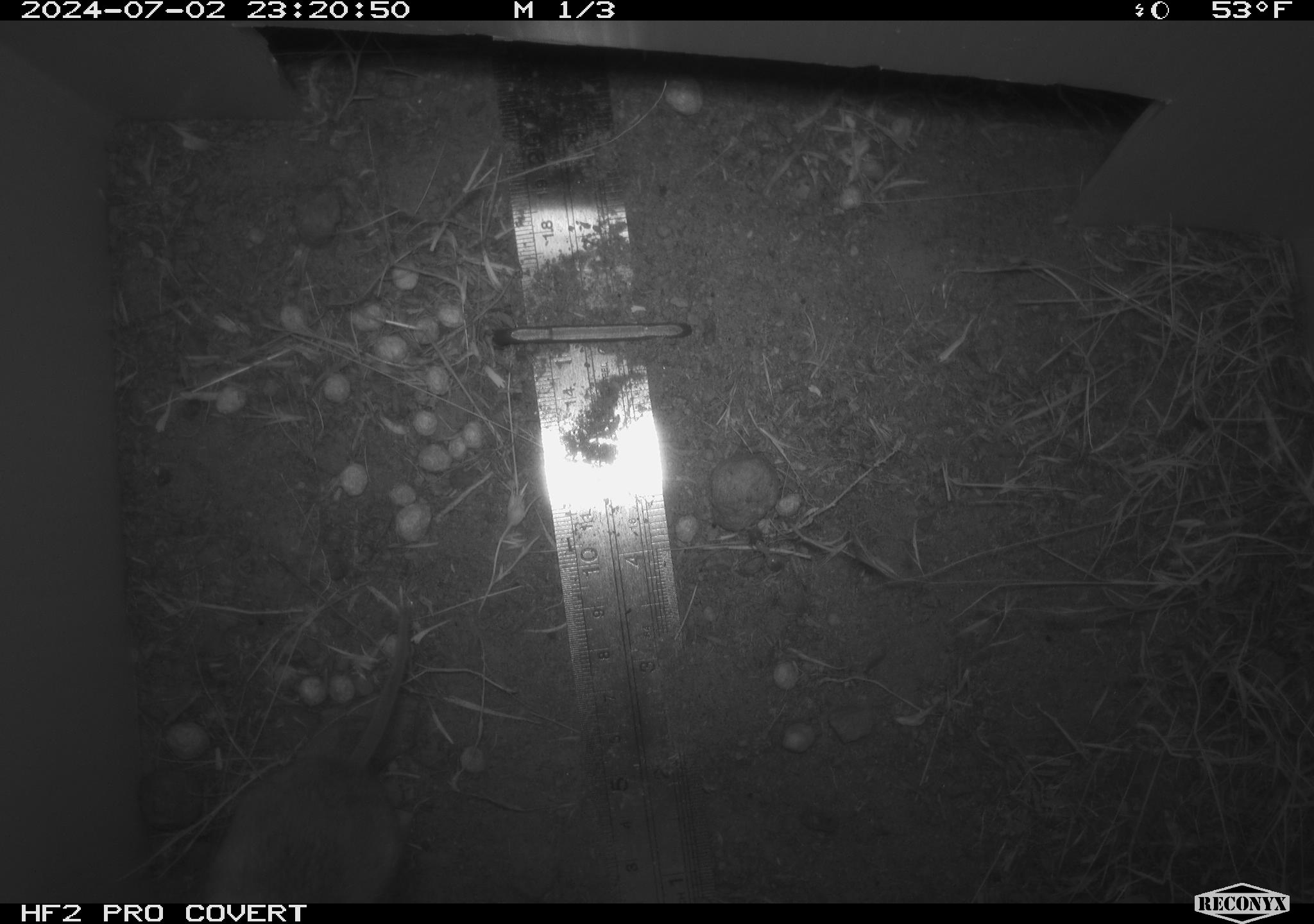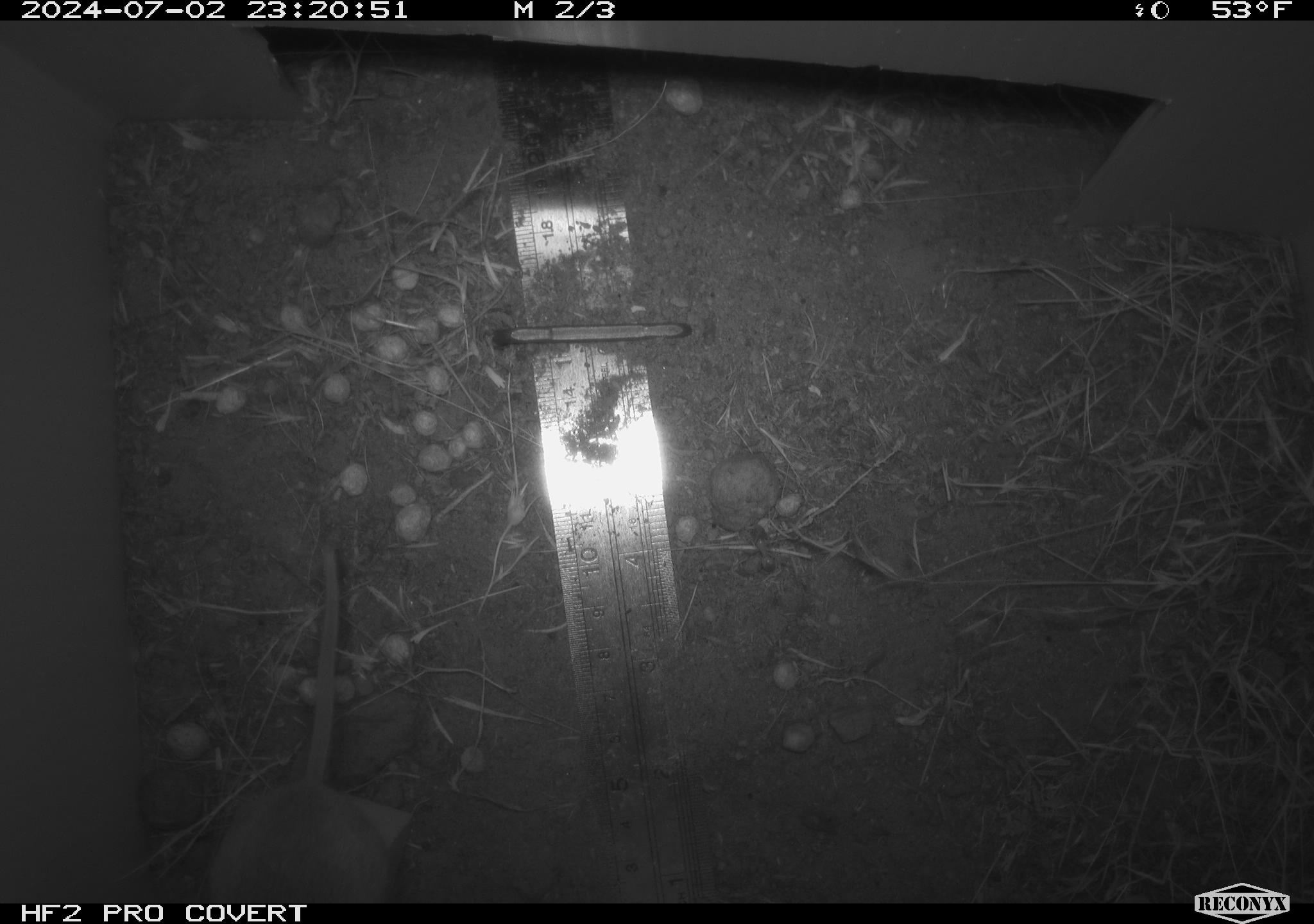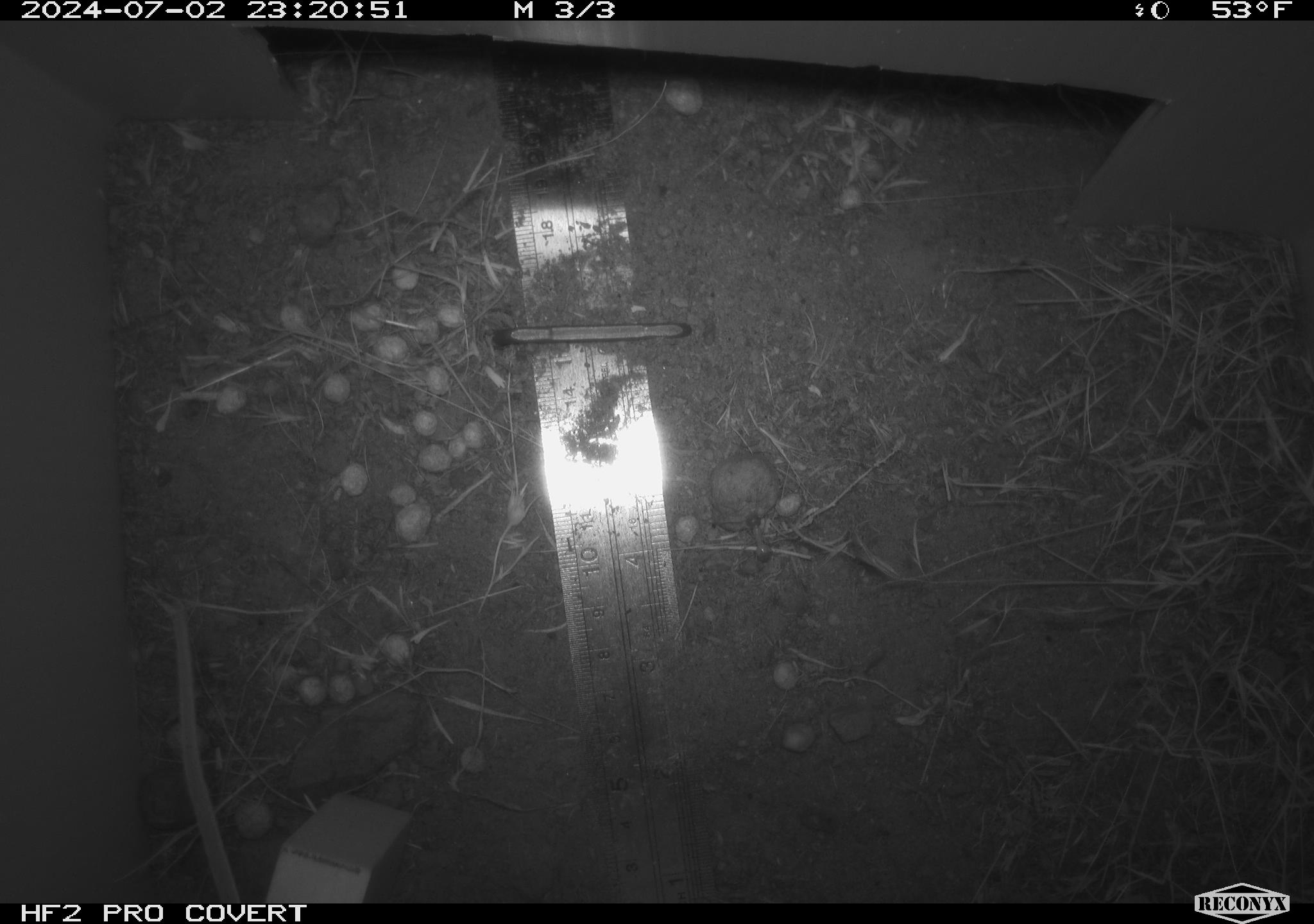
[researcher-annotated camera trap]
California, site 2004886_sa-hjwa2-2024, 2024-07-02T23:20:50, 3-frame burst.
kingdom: Animalia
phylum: Chordata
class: Mammalia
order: Rodentia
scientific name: Rodentia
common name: rodent